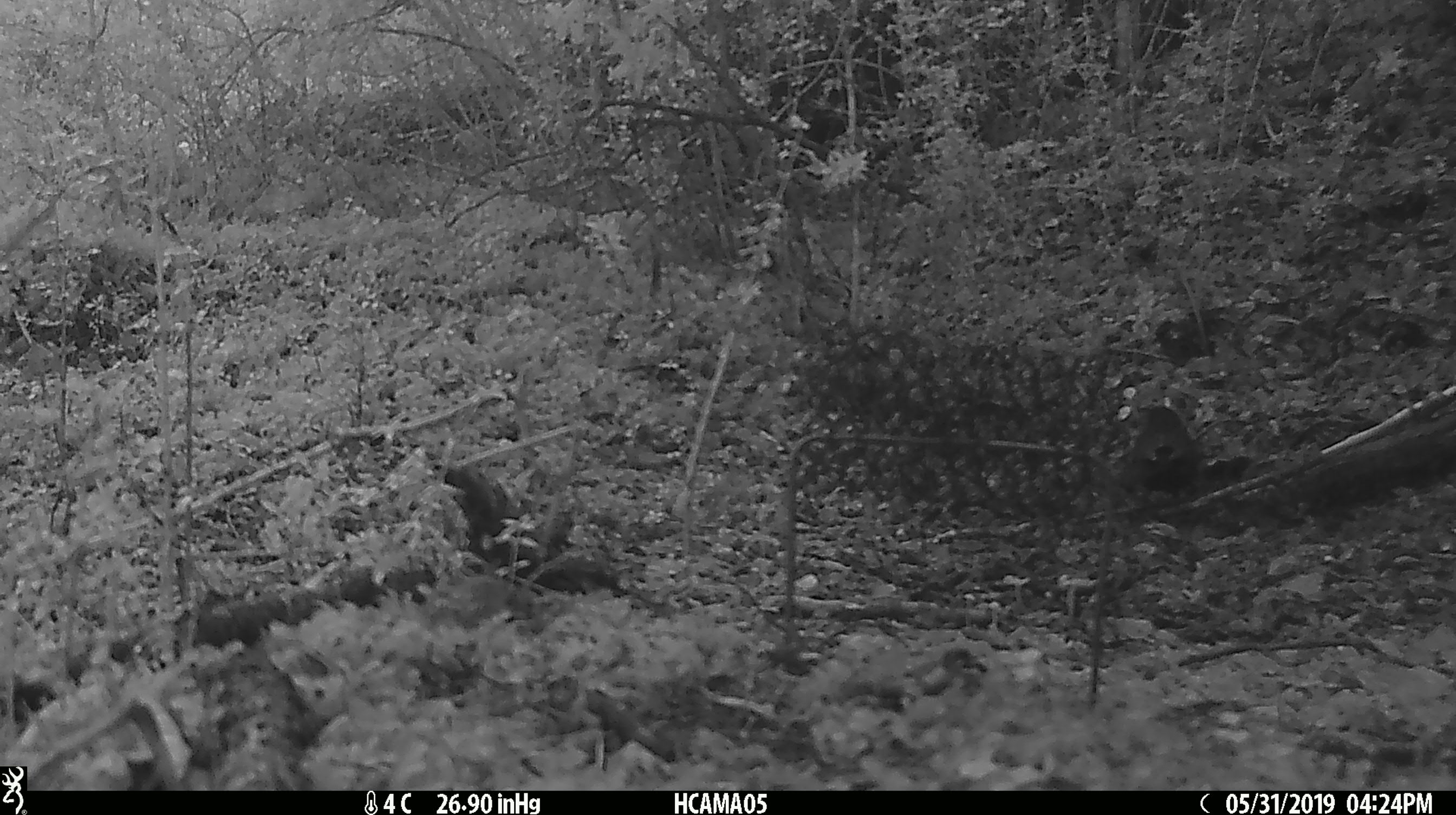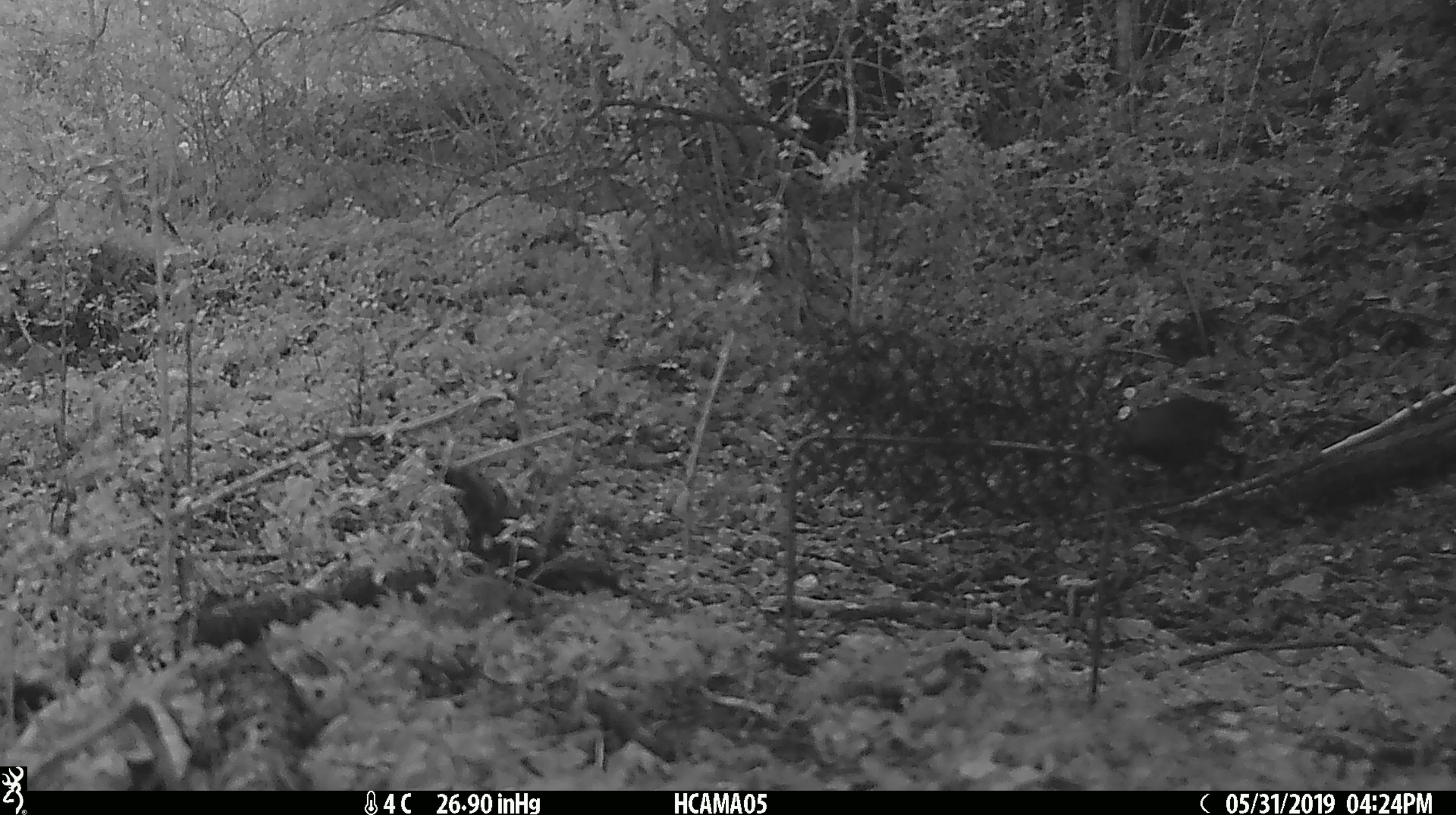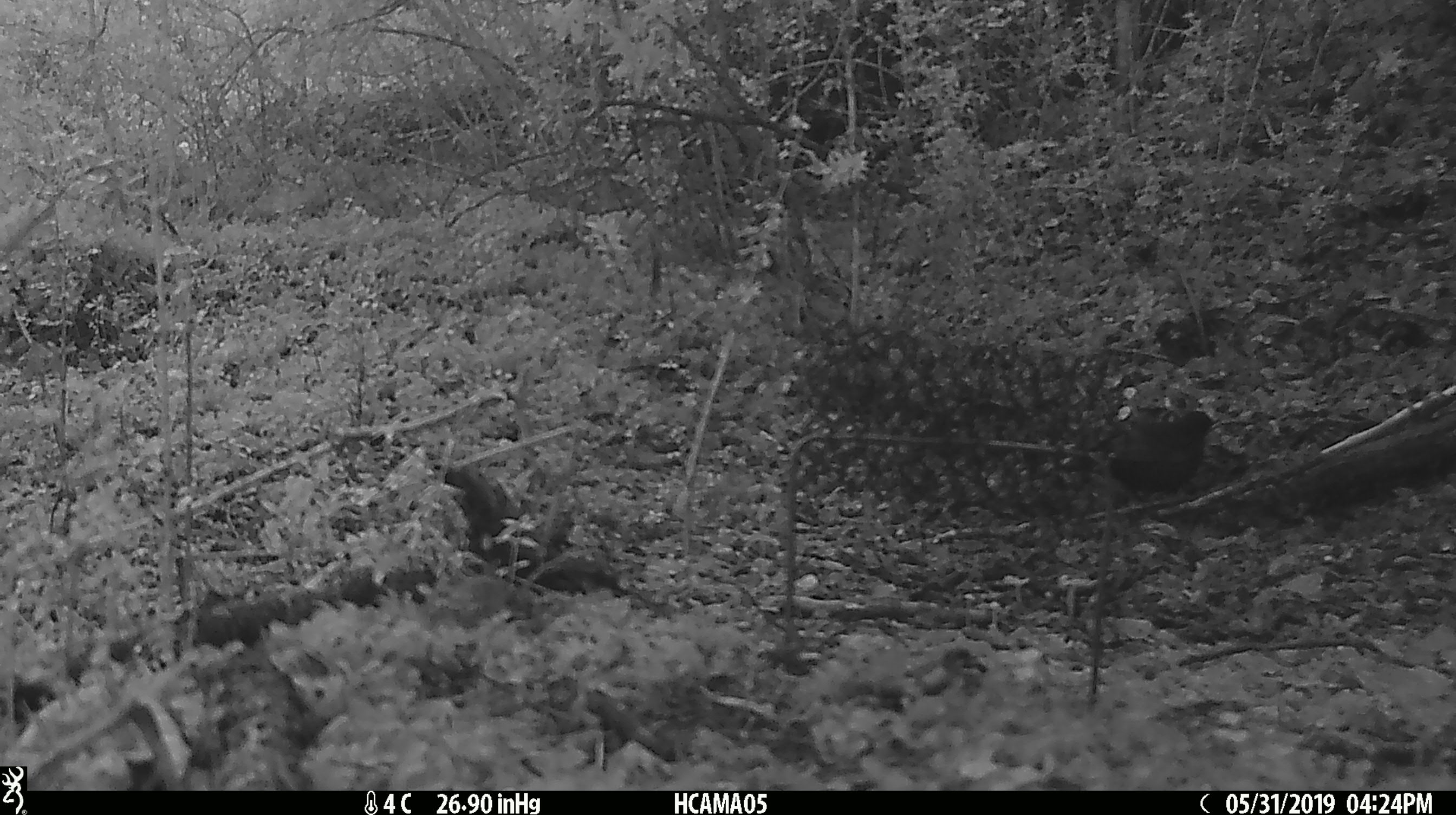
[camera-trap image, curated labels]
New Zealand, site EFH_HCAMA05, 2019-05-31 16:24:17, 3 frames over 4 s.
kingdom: Animalia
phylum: Chordata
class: Aves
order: Passeriformes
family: Turdidae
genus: Turdus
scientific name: Turdus merula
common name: eurasian blackbird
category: blackbird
Blackbird (eurasian blackbird) (Turdus merula).